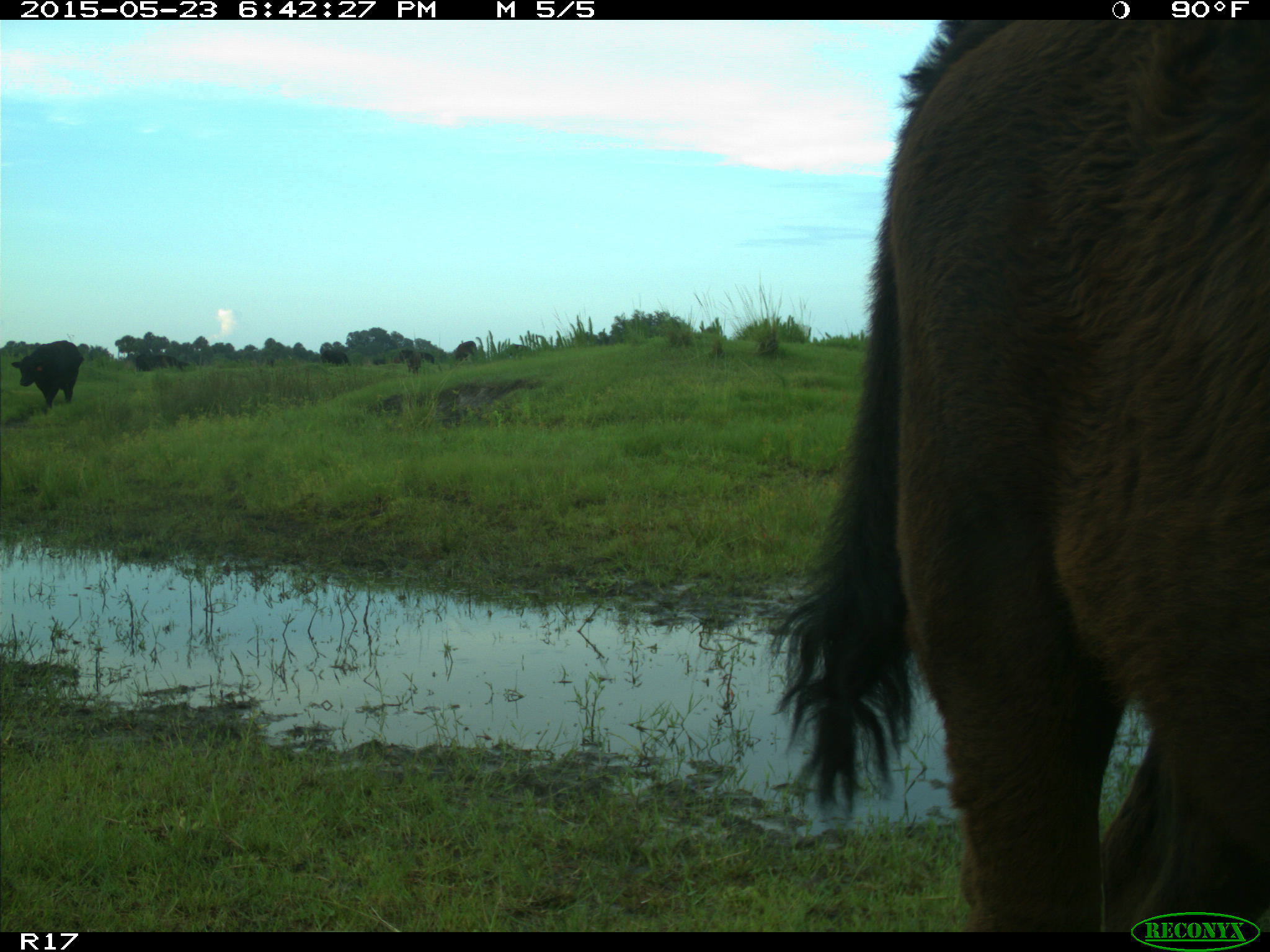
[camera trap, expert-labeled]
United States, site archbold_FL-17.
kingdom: Animalia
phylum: Chordata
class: Mammalia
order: Artiodactyla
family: Bovidae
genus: Bos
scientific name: Bos taurus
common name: domestic cow